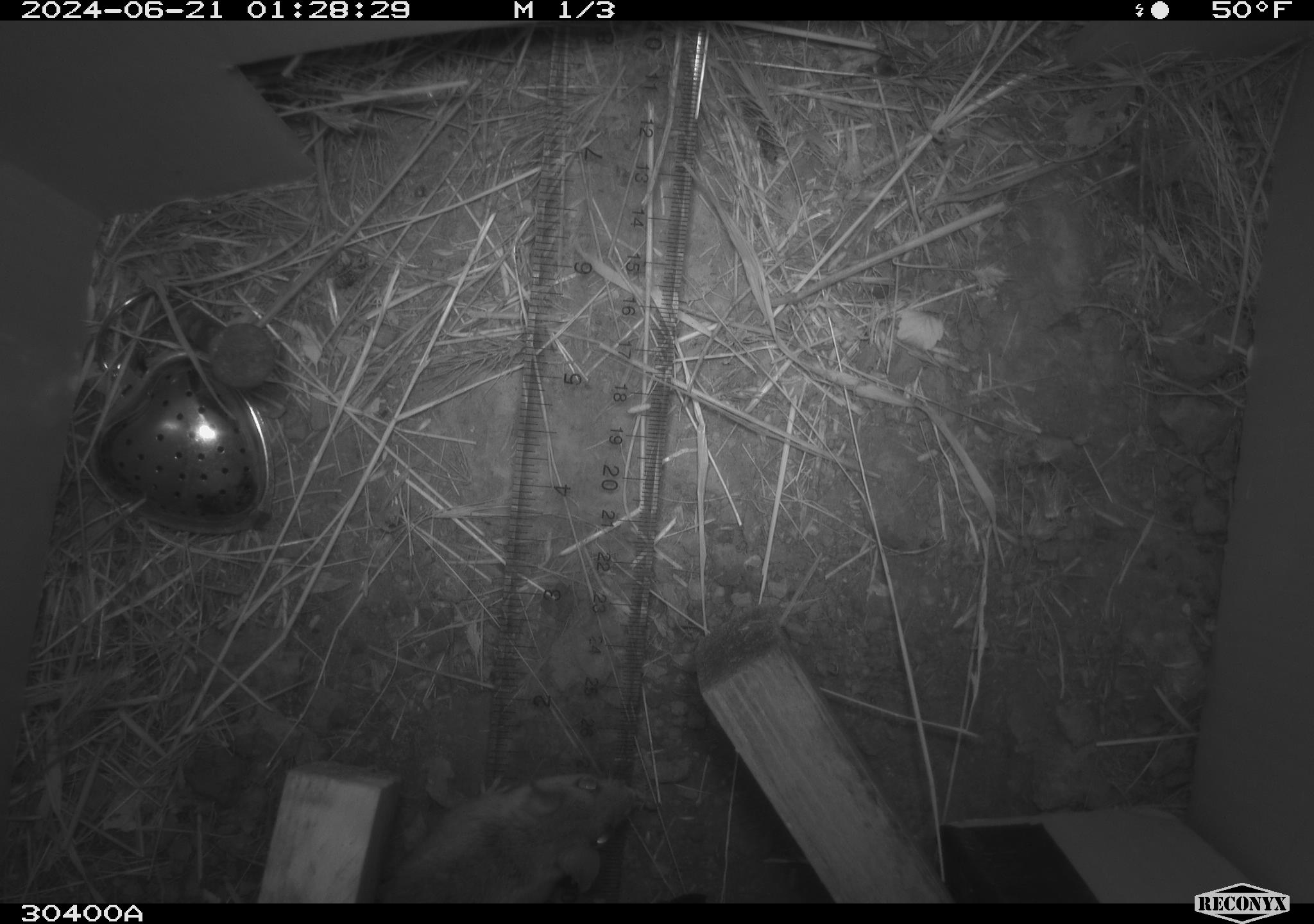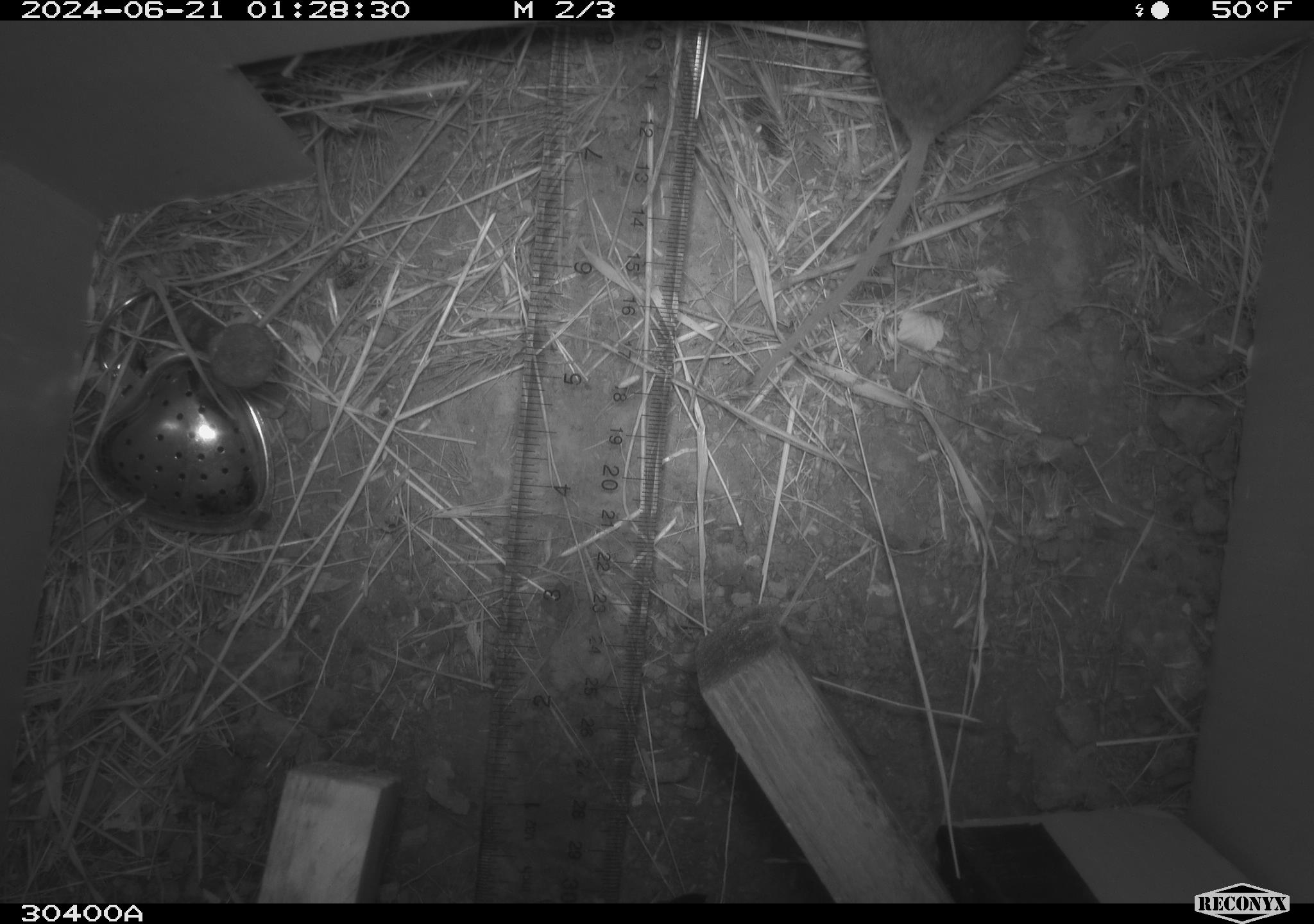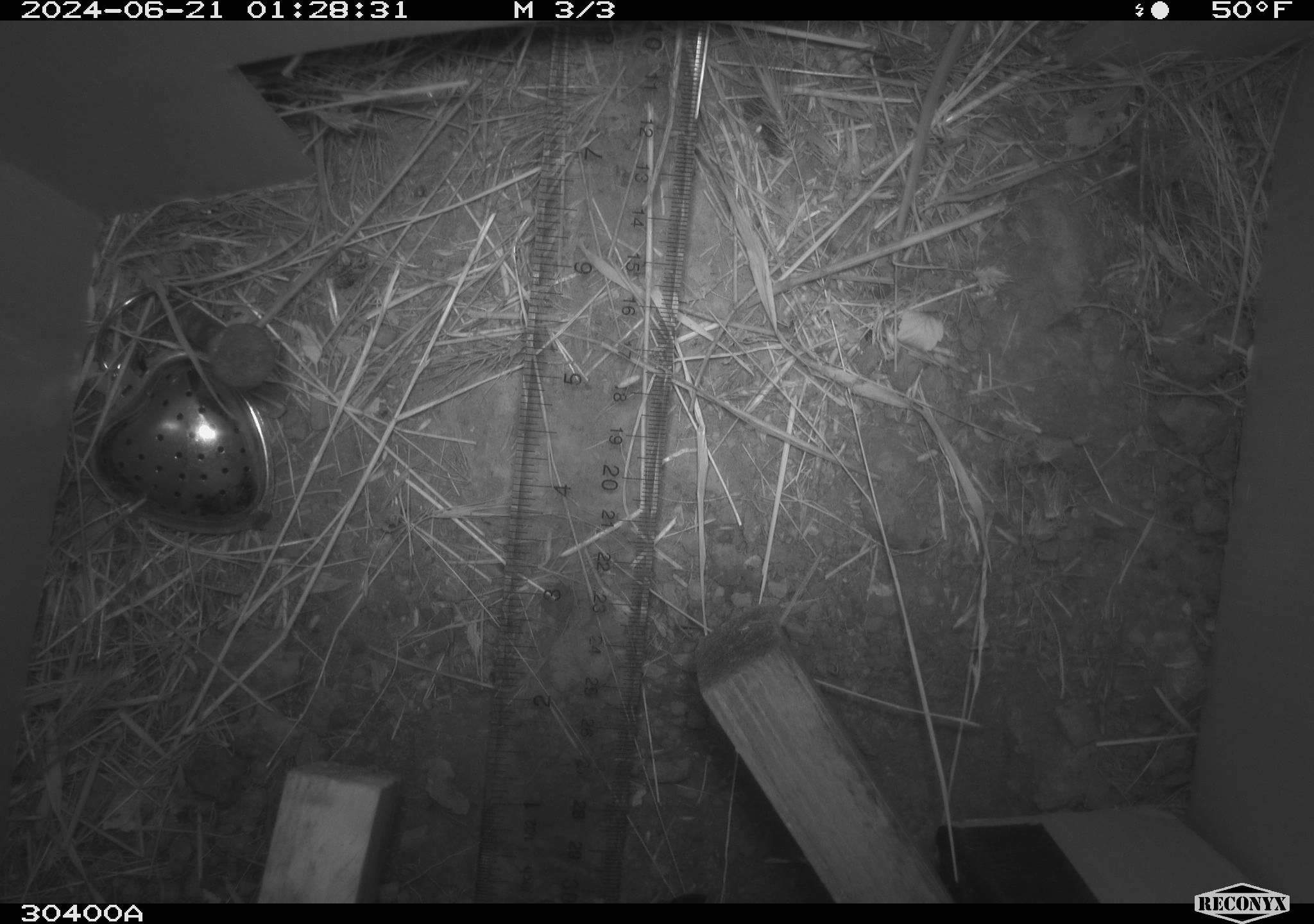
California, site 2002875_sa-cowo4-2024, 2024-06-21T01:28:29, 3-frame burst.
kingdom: Animalia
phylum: Chordata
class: Mammalia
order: Rodentia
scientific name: Rodentia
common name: rodent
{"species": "rodent (Rodentia)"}